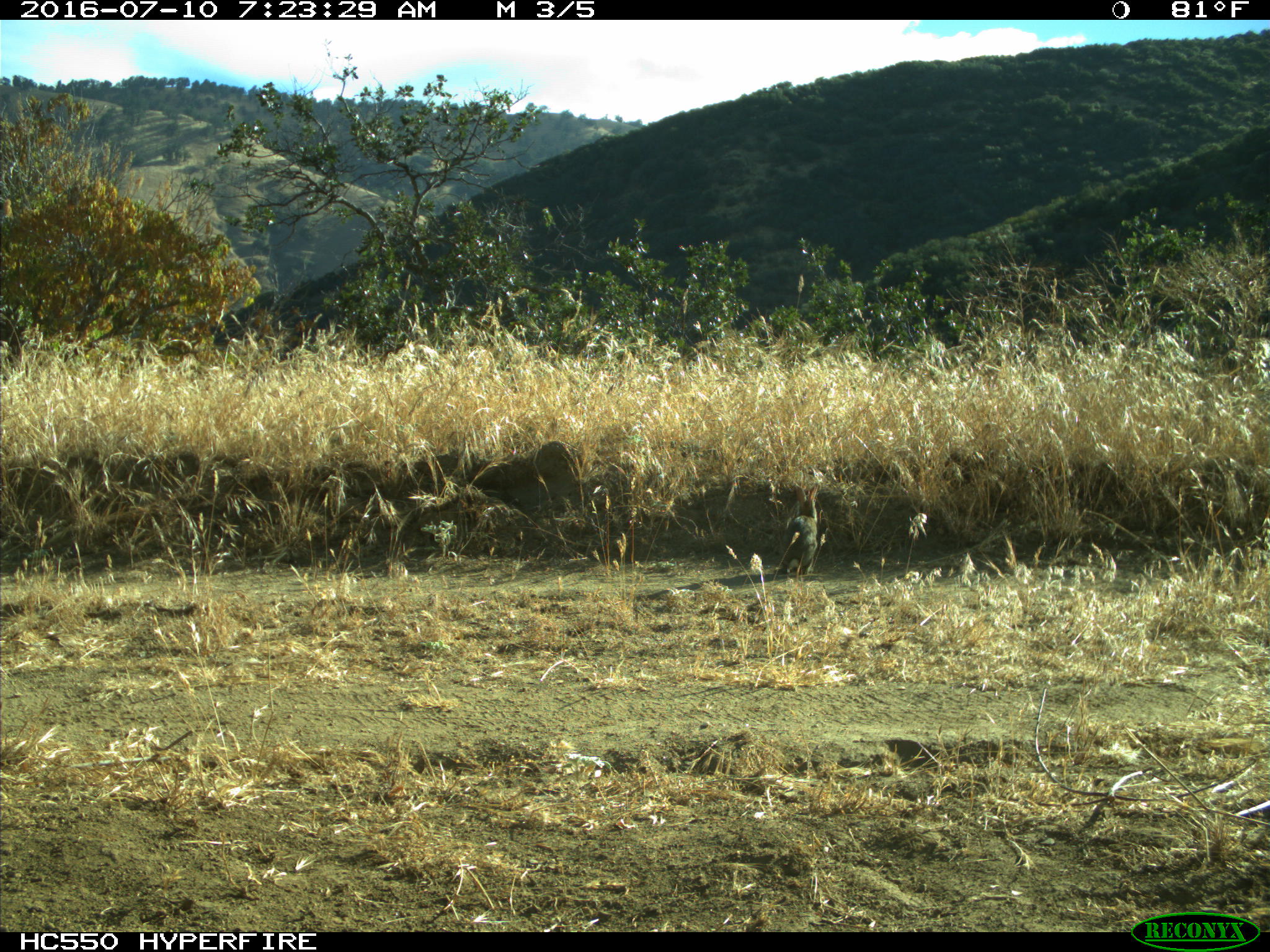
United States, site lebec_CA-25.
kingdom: Animalia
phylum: Chordata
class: Mammalia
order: Lagomorpha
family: Leporidae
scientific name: Leporidae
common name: rabbits and hares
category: unidentified rabbit